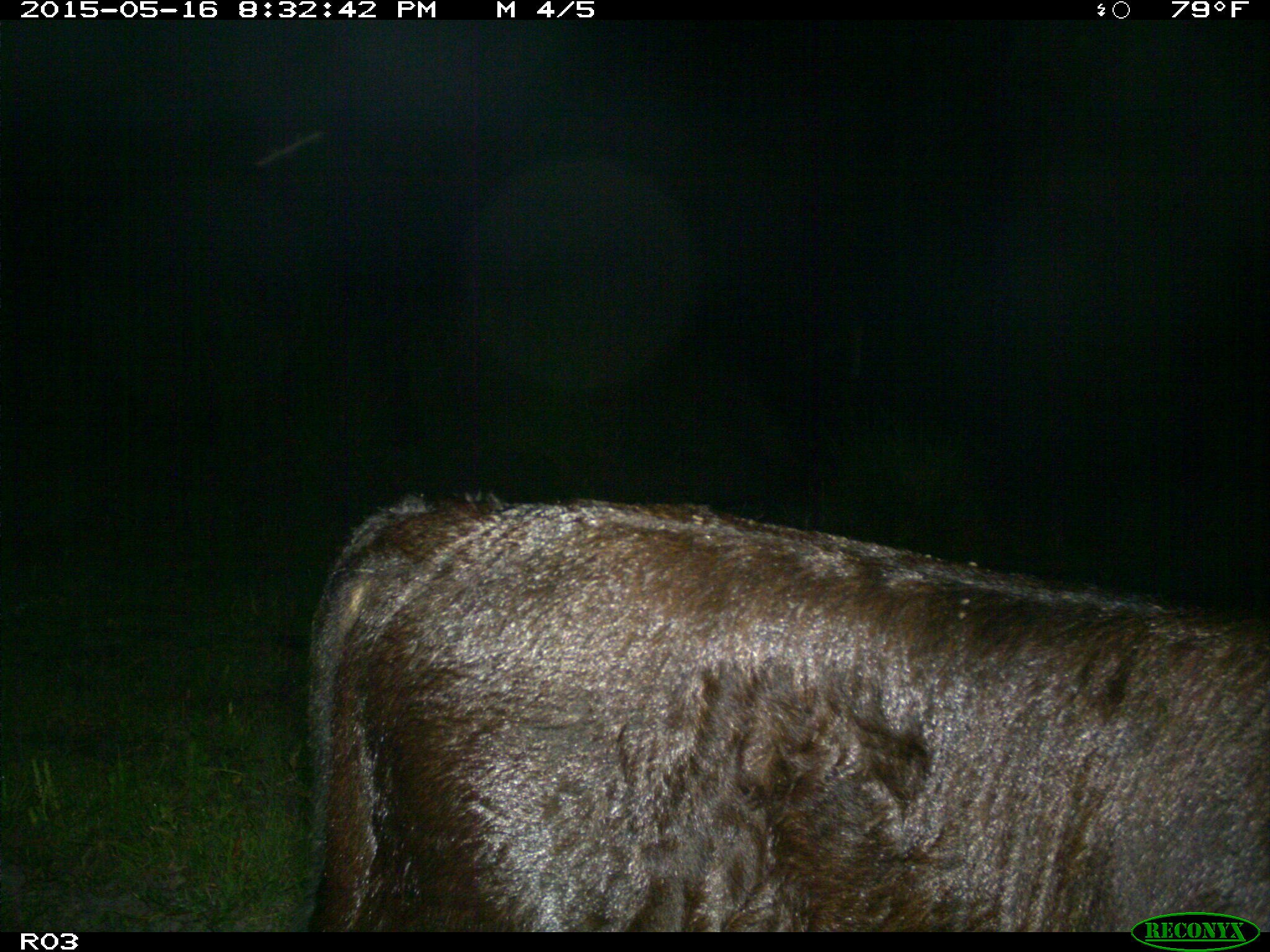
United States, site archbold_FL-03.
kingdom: Animalia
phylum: Chordata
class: Mammalia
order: Artiodactyla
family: Bovidae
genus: Bos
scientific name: Bos taurus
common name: domestic cow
Bos taurus (domestic cow).